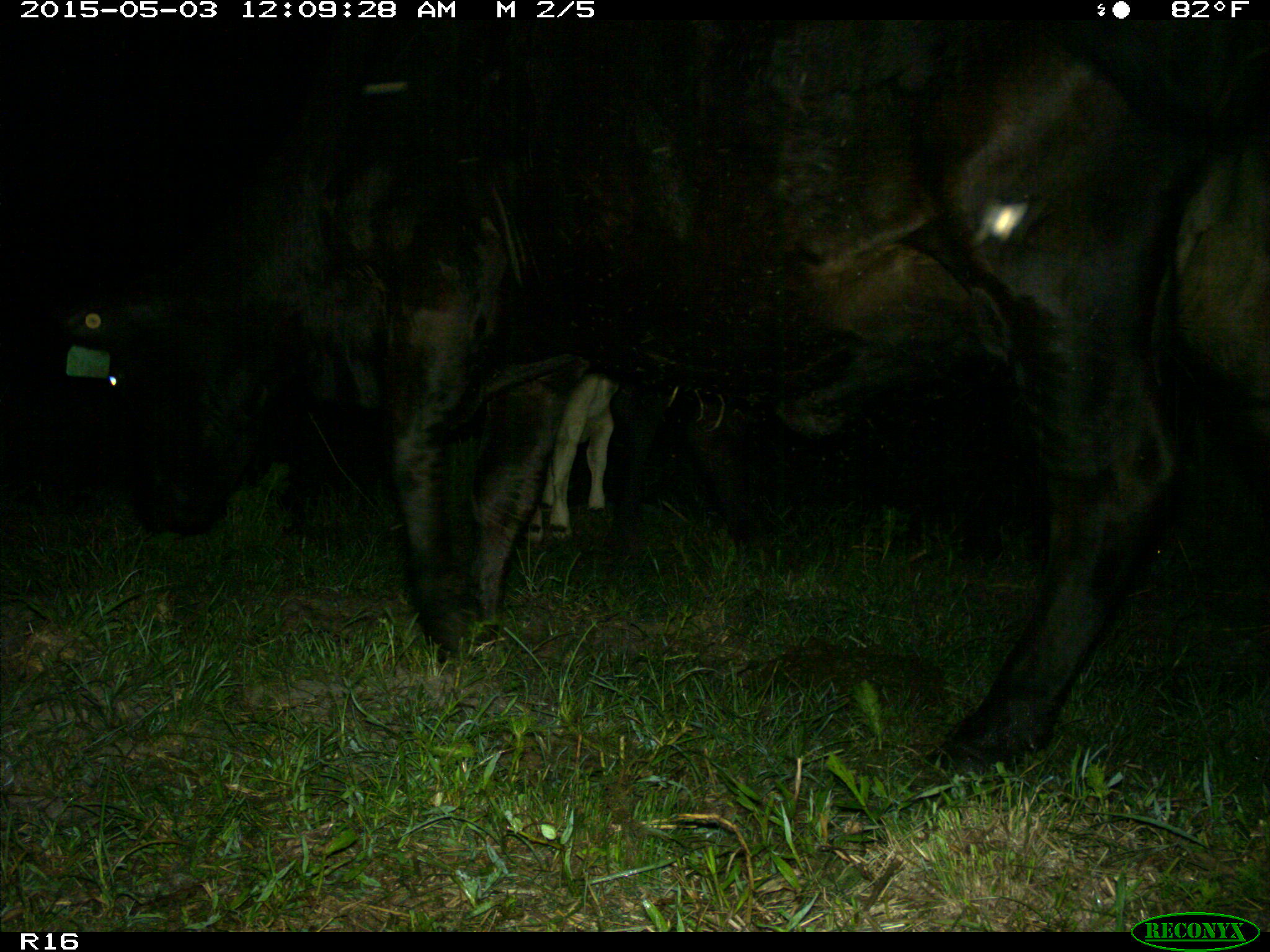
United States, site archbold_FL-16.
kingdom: Animalia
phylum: Chordata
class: Mammalia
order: Artiodactyla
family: Bovidae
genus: Bos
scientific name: Bos taurus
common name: domestic cow